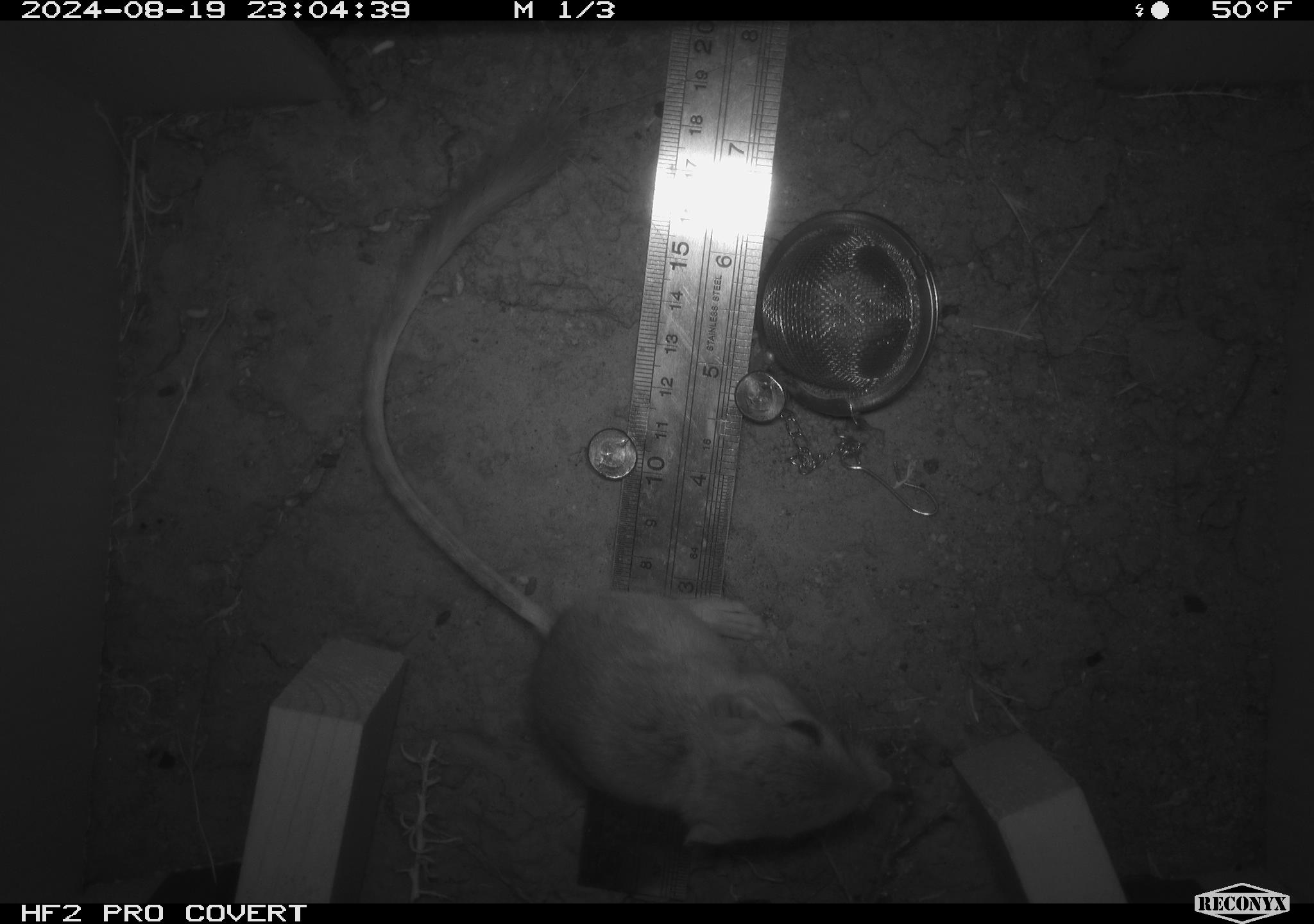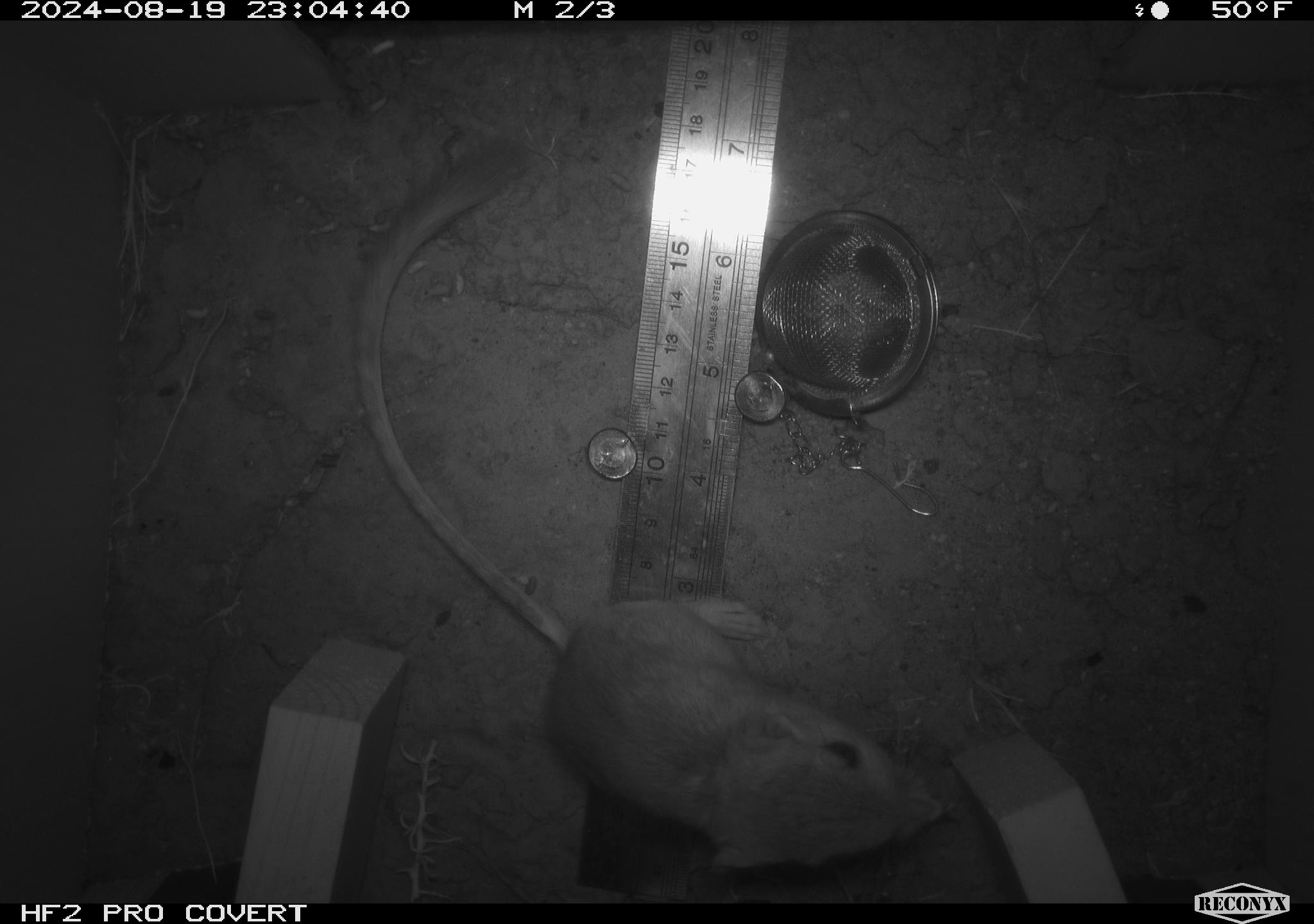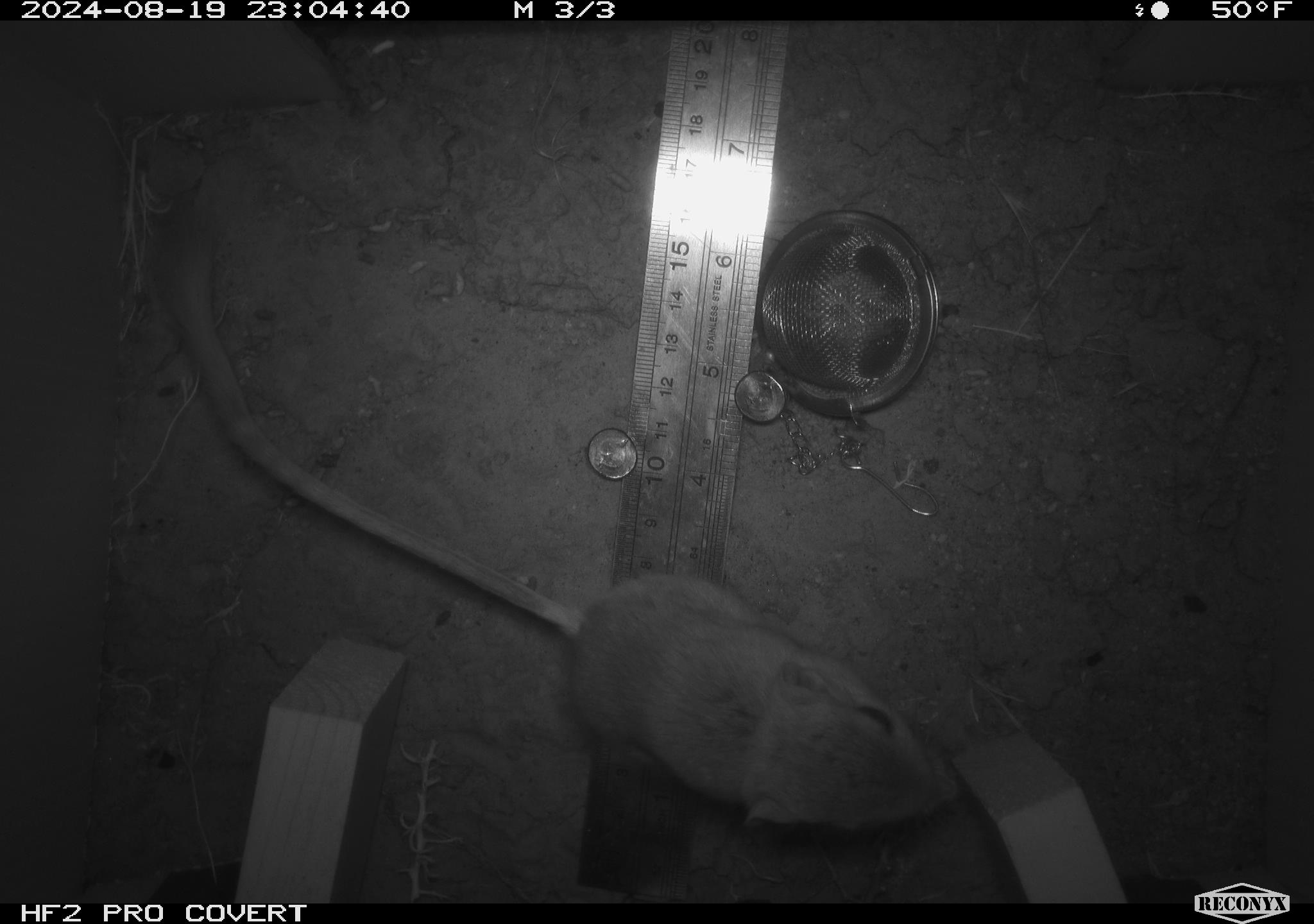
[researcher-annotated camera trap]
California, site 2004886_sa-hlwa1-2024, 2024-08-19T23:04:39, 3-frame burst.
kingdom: Animalia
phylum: Chordata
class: Mammalia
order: Rodentia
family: Heteromyidae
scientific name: Heteromyidae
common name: kangaroo rats and pocket mice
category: heteromyidae family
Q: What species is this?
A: Heteromyidae family (kangaroo rats and pocket mice) (Heteromyidae).